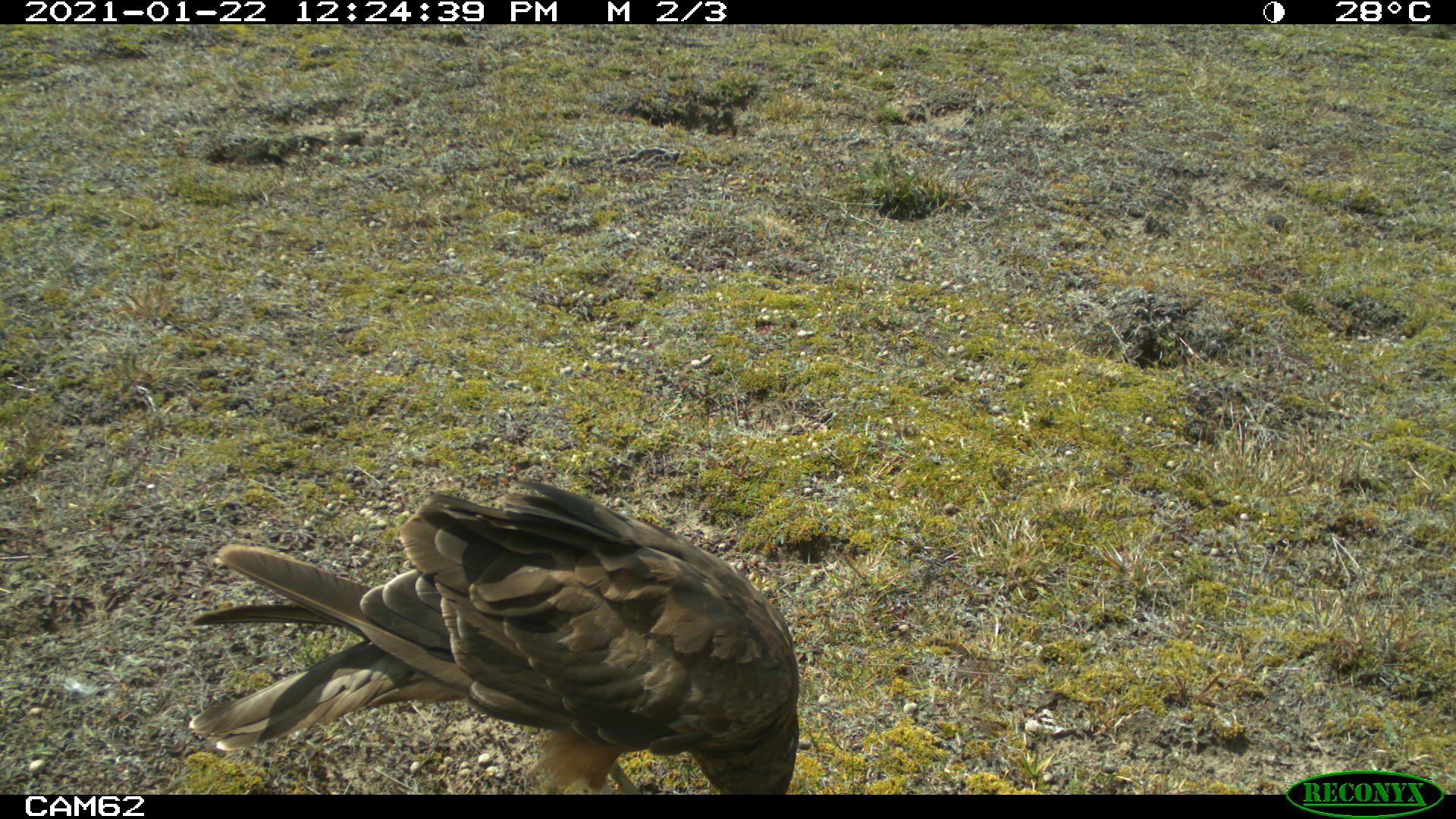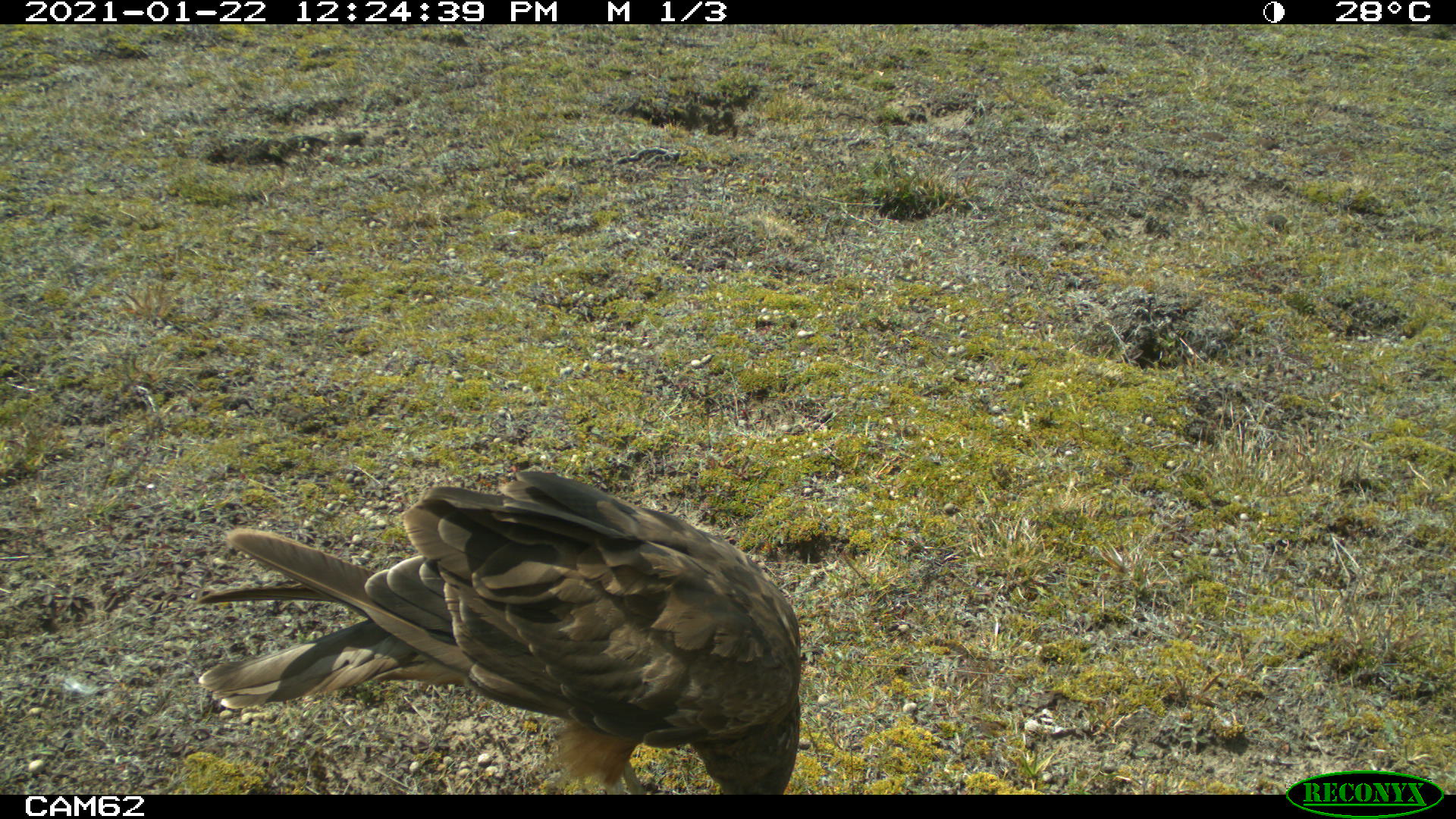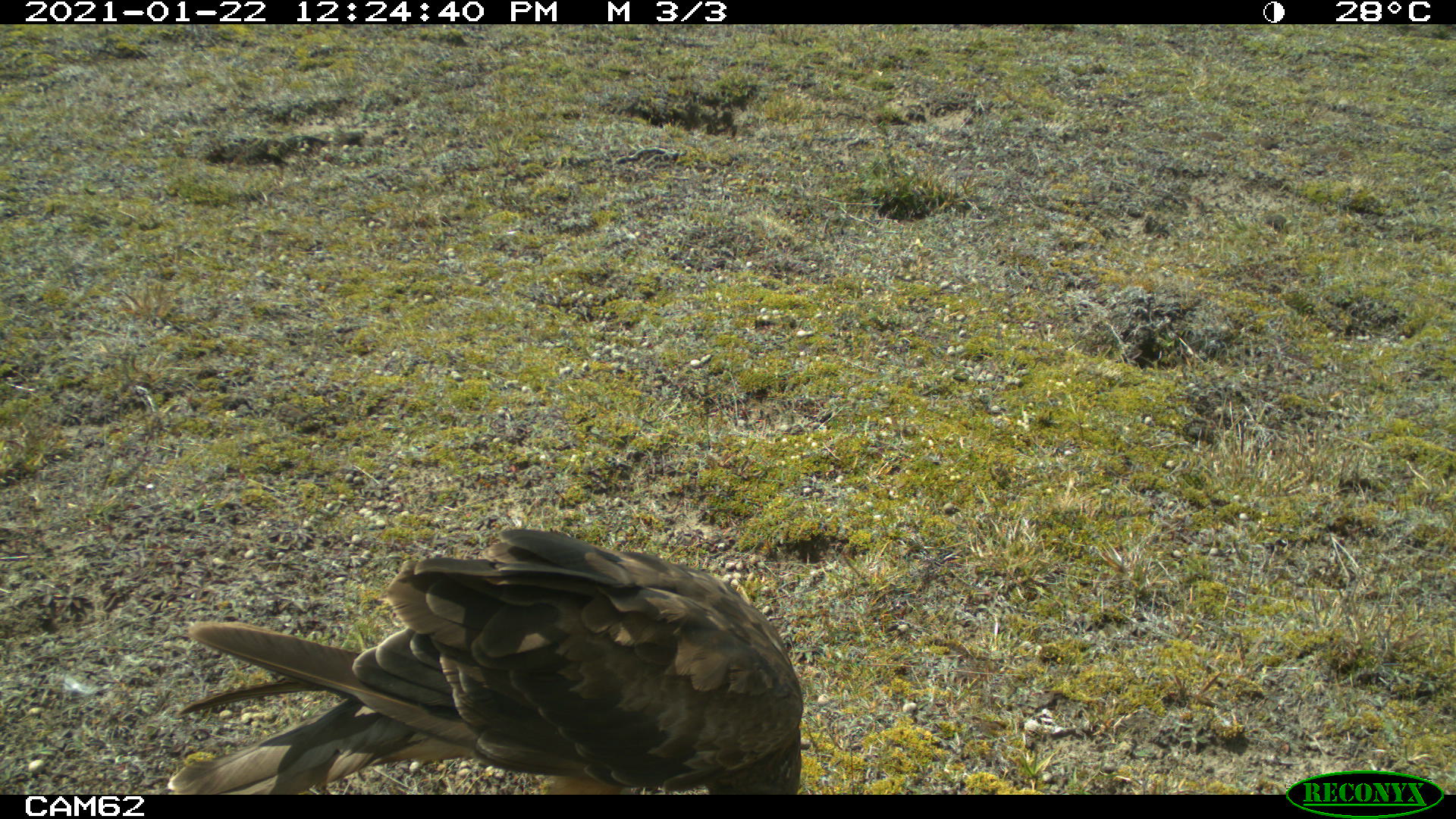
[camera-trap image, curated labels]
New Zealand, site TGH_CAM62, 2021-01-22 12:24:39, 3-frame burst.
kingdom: Animalia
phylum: Chordata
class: Aves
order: Accipitriformes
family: Accipitridae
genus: Circus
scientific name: Circus approximans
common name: swamp harrier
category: harrier